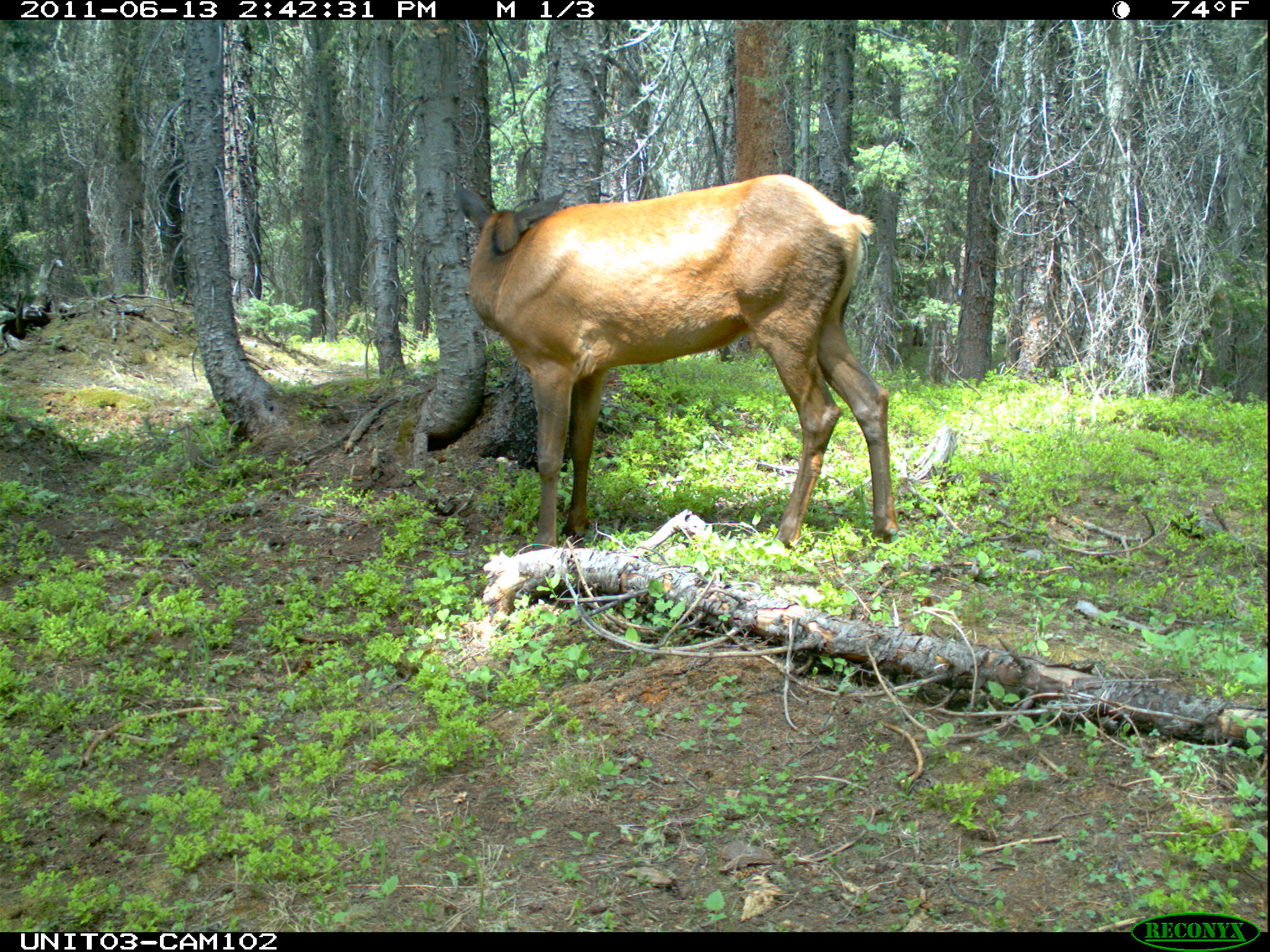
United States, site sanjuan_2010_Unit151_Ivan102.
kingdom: Animalia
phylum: Chordata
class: Mammalia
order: Artiodactyla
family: Cervidae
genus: Cervus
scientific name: Cervus elaphus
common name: red deer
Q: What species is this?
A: Cervus elaphus (red deer).